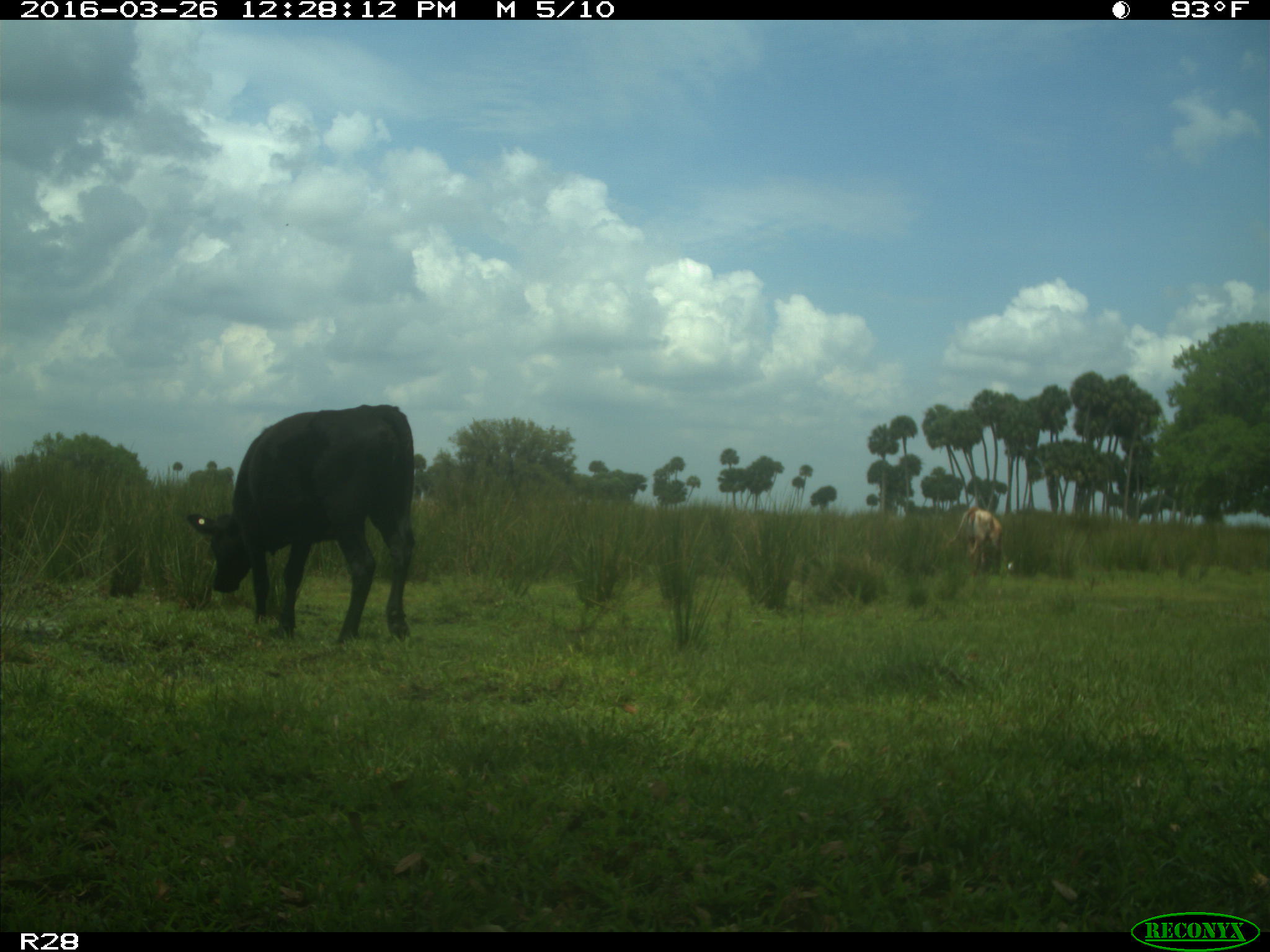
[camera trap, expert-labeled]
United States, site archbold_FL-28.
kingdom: Animalia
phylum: Chordata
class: Mammalia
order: Artiodactyla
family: Bovidae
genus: Bos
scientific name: Bos taurus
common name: domestic cow